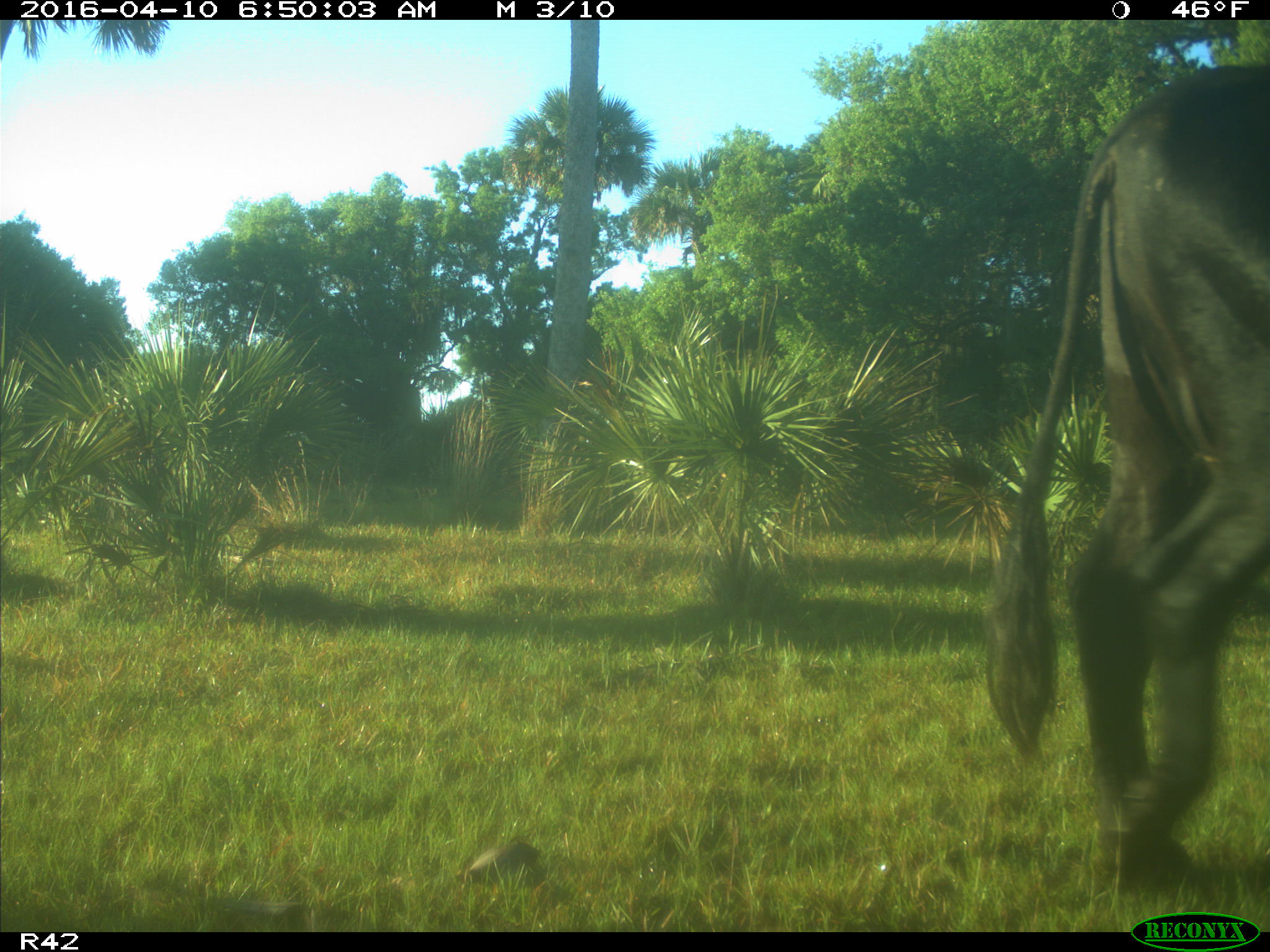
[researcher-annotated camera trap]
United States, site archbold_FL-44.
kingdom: Animalia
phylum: Chordata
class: Mammalia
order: Artiodactyla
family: Bovidae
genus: Bos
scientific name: Bos taurus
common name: domestic cow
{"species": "Bos taurus (domestic cow)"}